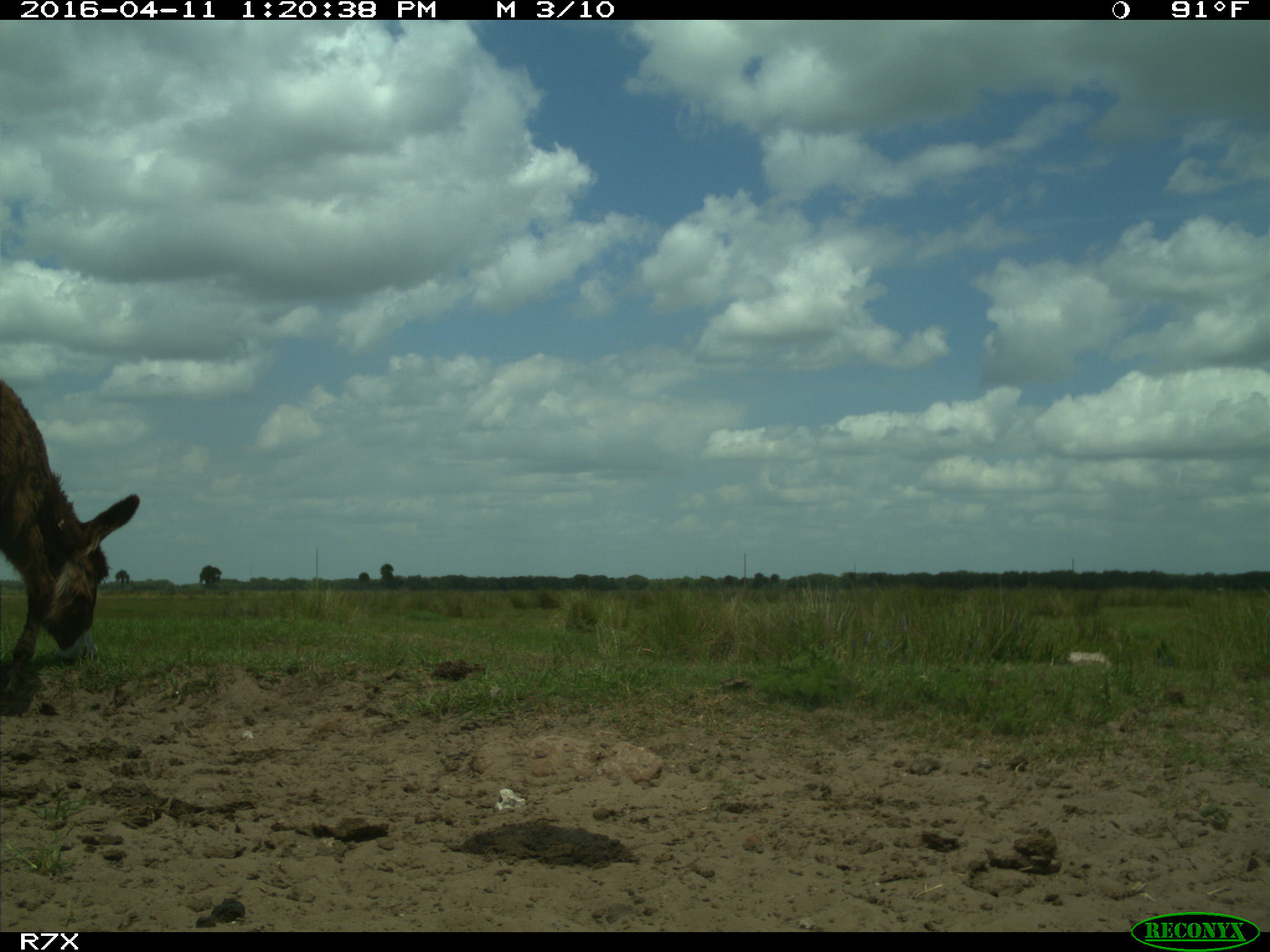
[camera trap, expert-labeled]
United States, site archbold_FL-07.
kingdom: Animalia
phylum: Chordata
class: Mammalia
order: Artiodactyla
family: Bovidae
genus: Bos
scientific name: Bos taurus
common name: domestic cow